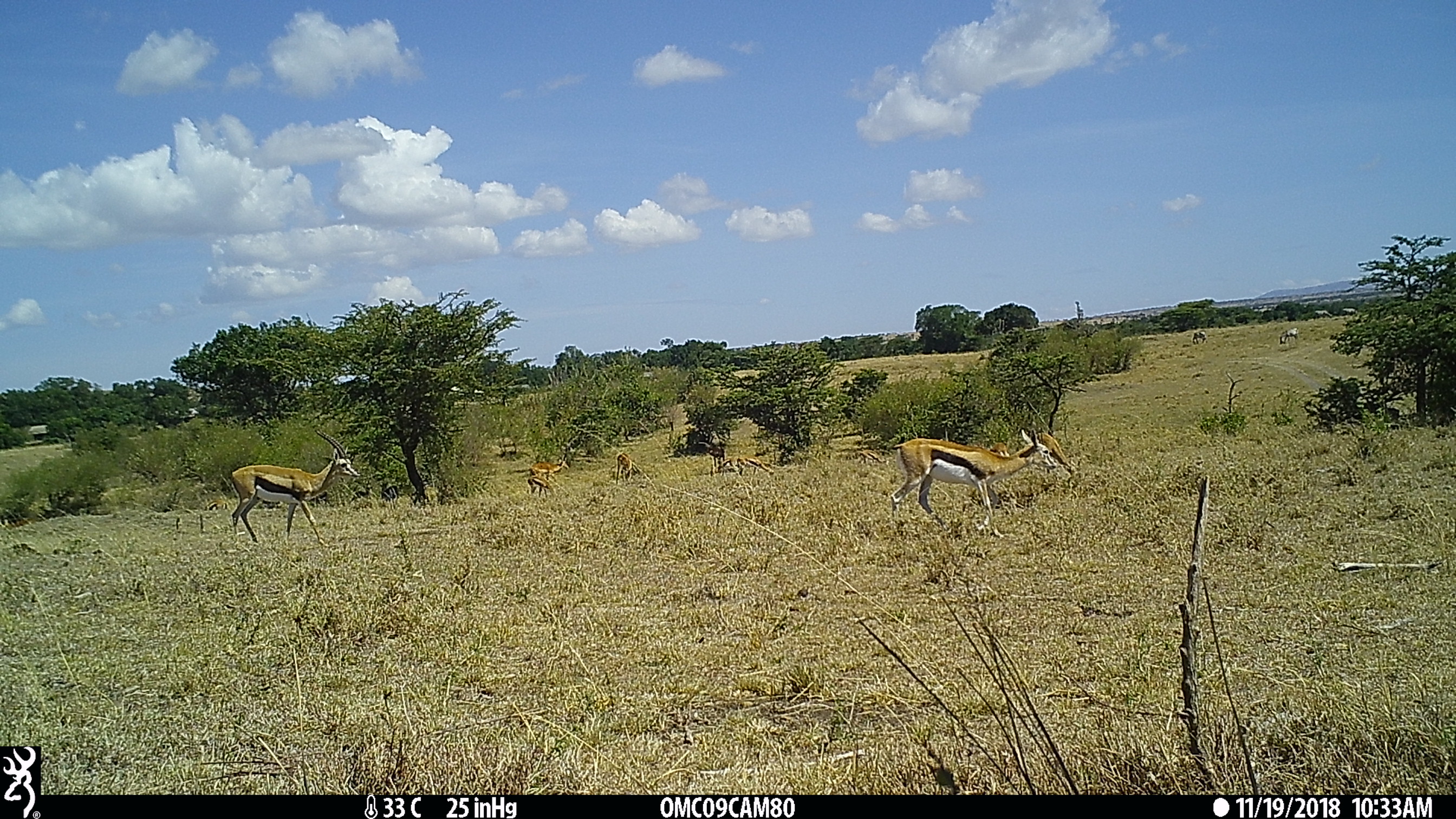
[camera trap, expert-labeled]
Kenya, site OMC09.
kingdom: Animalia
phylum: Chordata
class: Mammalia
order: Artiodactyla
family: Bovidae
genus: Eudorcas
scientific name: Eudorcas thomsonii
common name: thomon's gazelle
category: gazelle thomsons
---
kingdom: Animalia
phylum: Chordata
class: Mammalia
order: Artiodactyla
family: Bovidae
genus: Aepyceros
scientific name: Aepyceros melampus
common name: impala